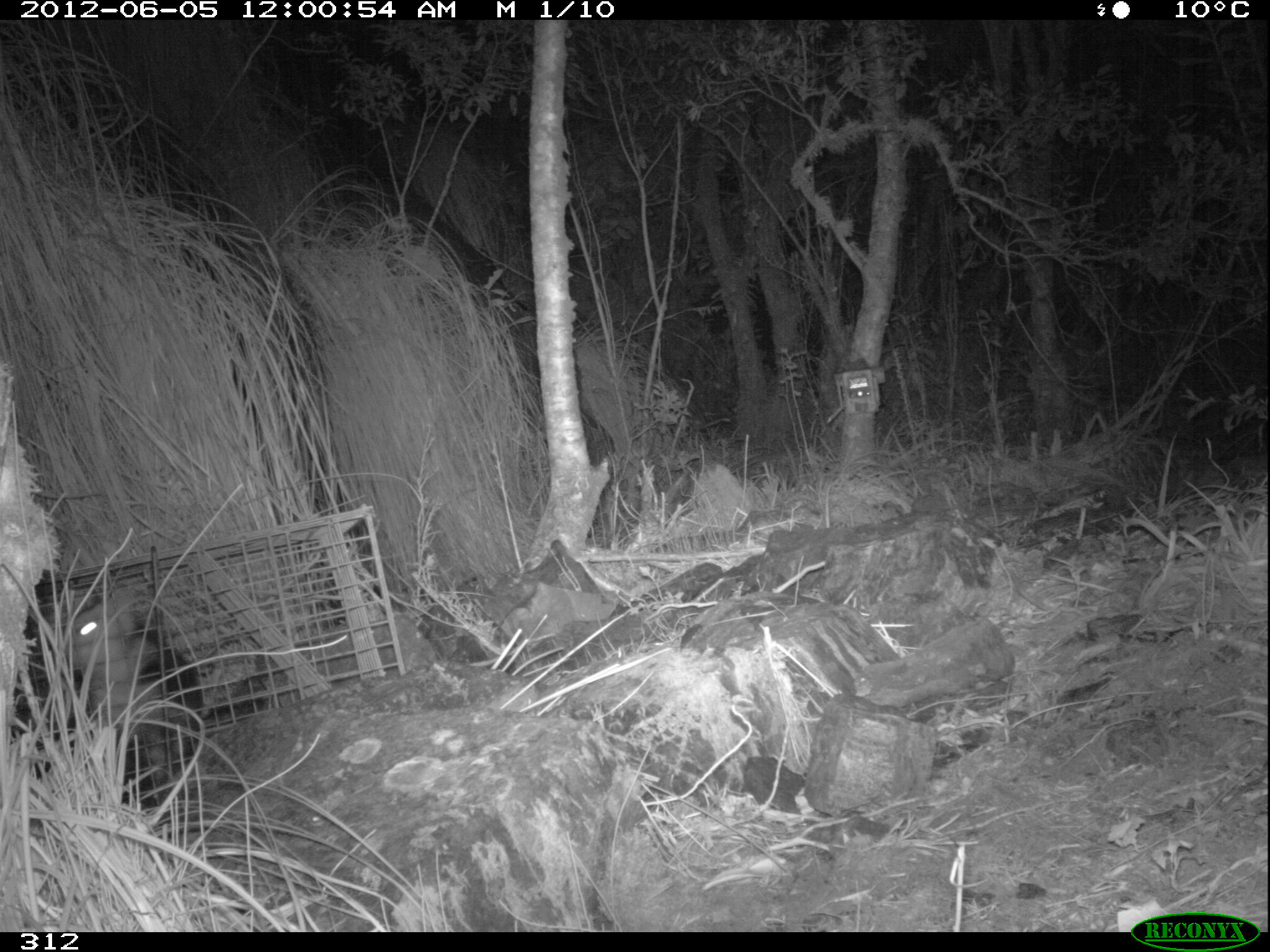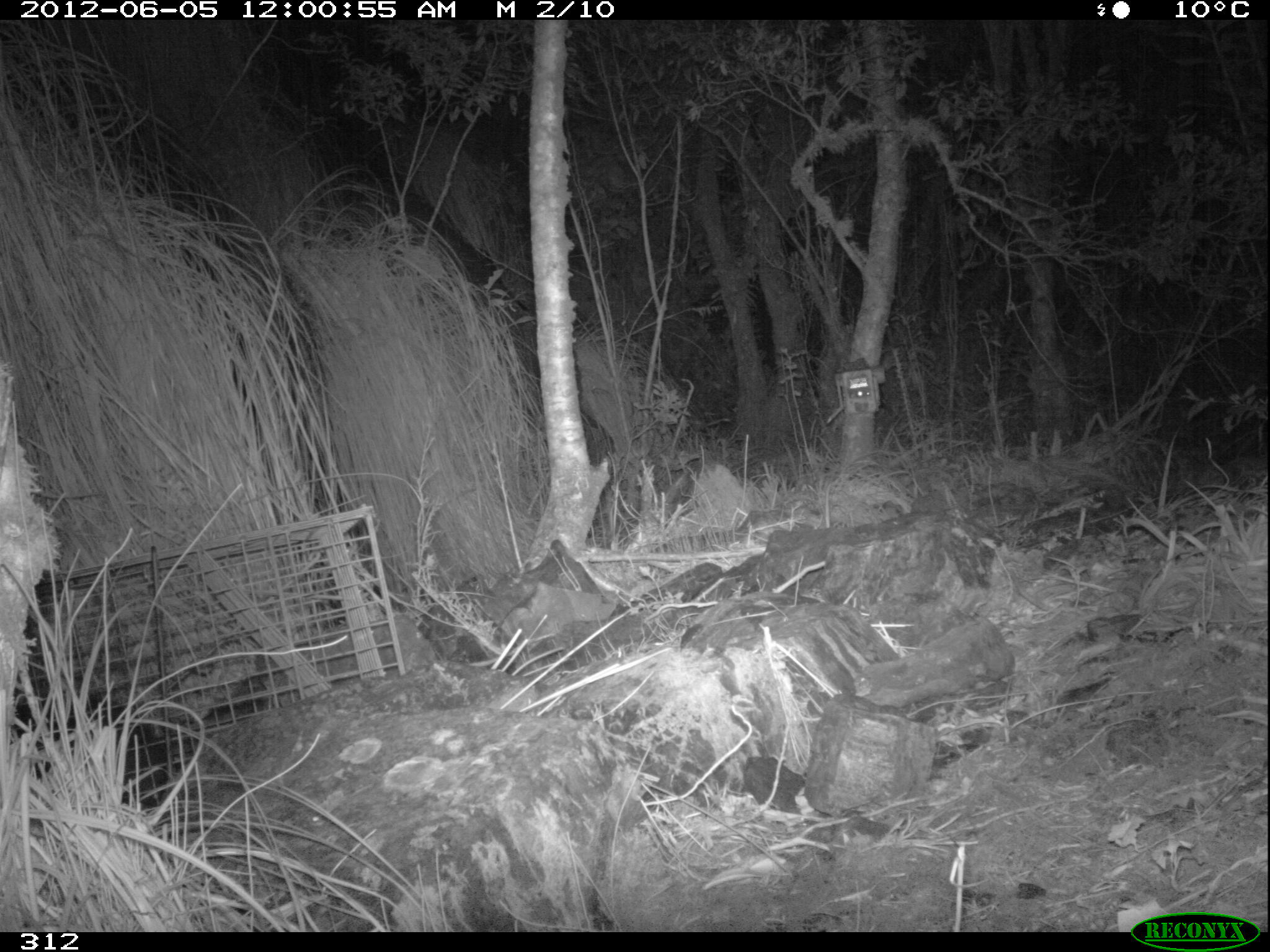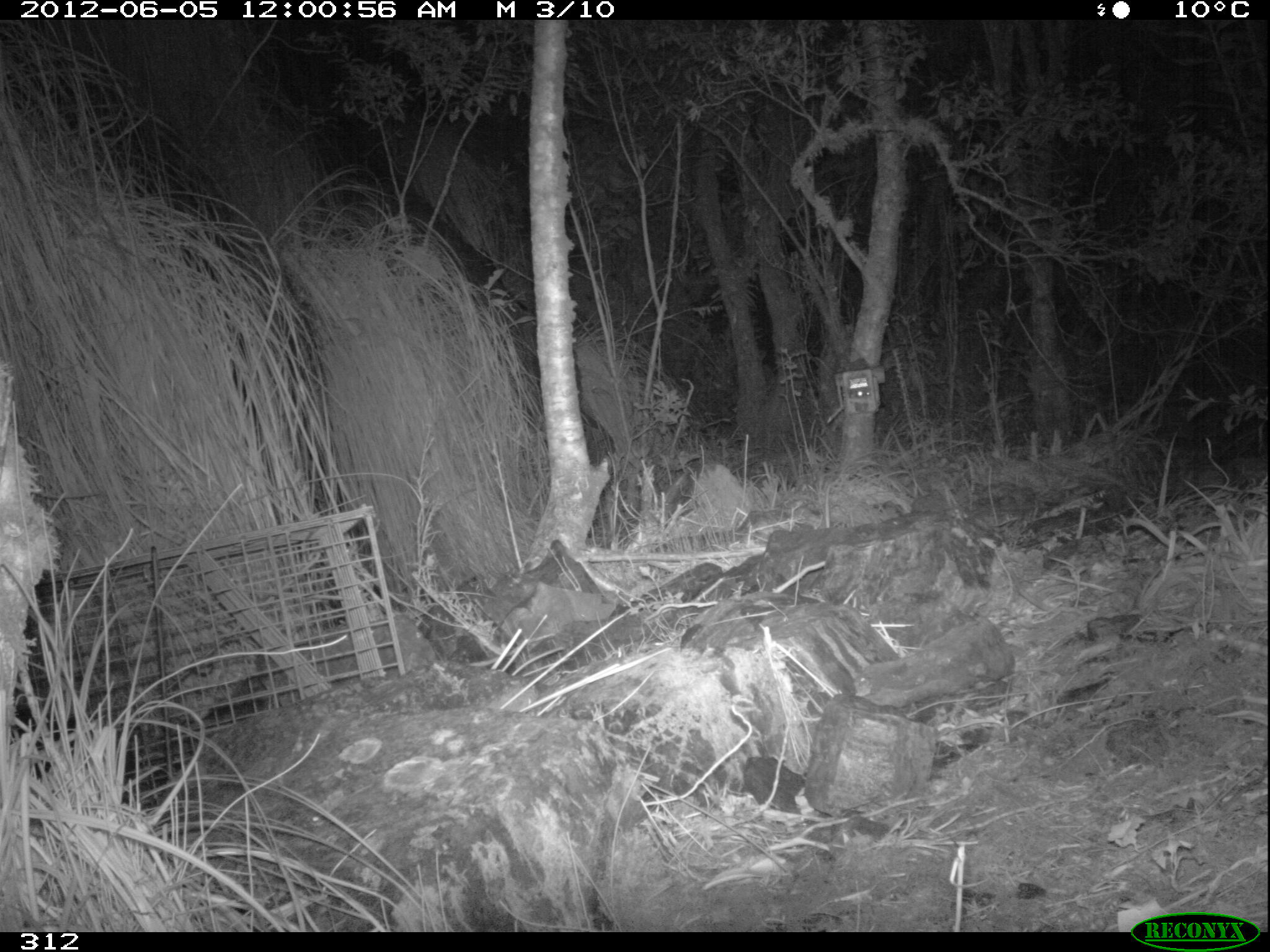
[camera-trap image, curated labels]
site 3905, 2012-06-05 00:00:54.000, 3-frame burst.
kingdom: Animalia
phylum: Chordata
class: Mammalia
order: Didelphimorphia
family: Didelphidae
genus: Didelphis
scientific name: Didelphis pernigra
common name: andean white-eared opossum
Didelphis pernigra (andean white-eared opossum).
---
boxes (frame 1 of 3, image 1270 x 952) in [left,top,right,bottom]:
didelphis pernigra: [10,578,216,812]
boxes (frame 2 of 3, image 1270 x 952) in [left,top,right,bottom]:
didelphis pernigra: [11,689,178,807]